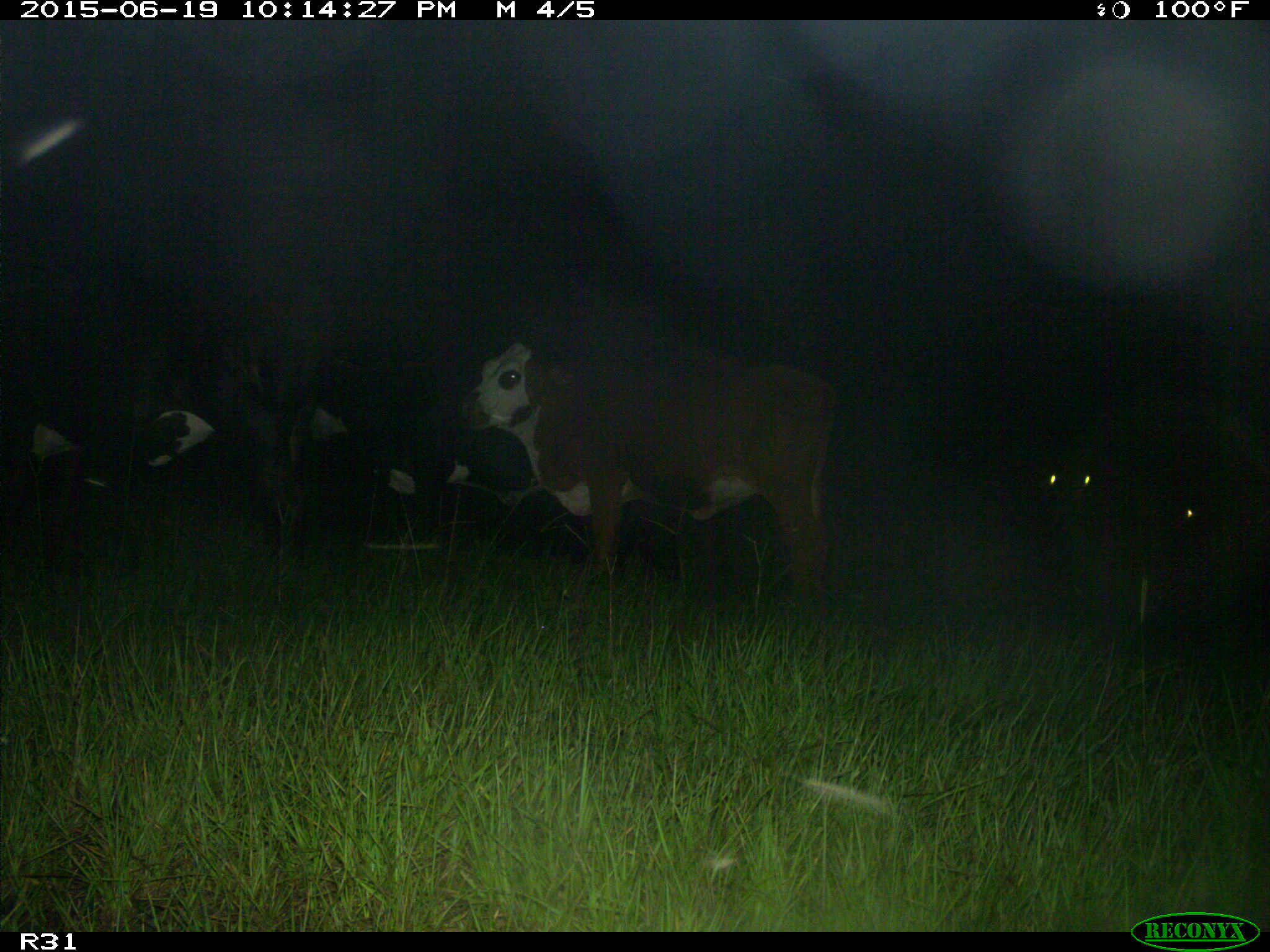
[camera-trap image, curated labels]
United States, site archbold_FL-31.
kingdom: Animalia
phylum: Chordata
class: Mammalia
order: Artiodactyla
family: Bovidae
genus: Bos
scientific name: Bos taurus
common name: domestic cow